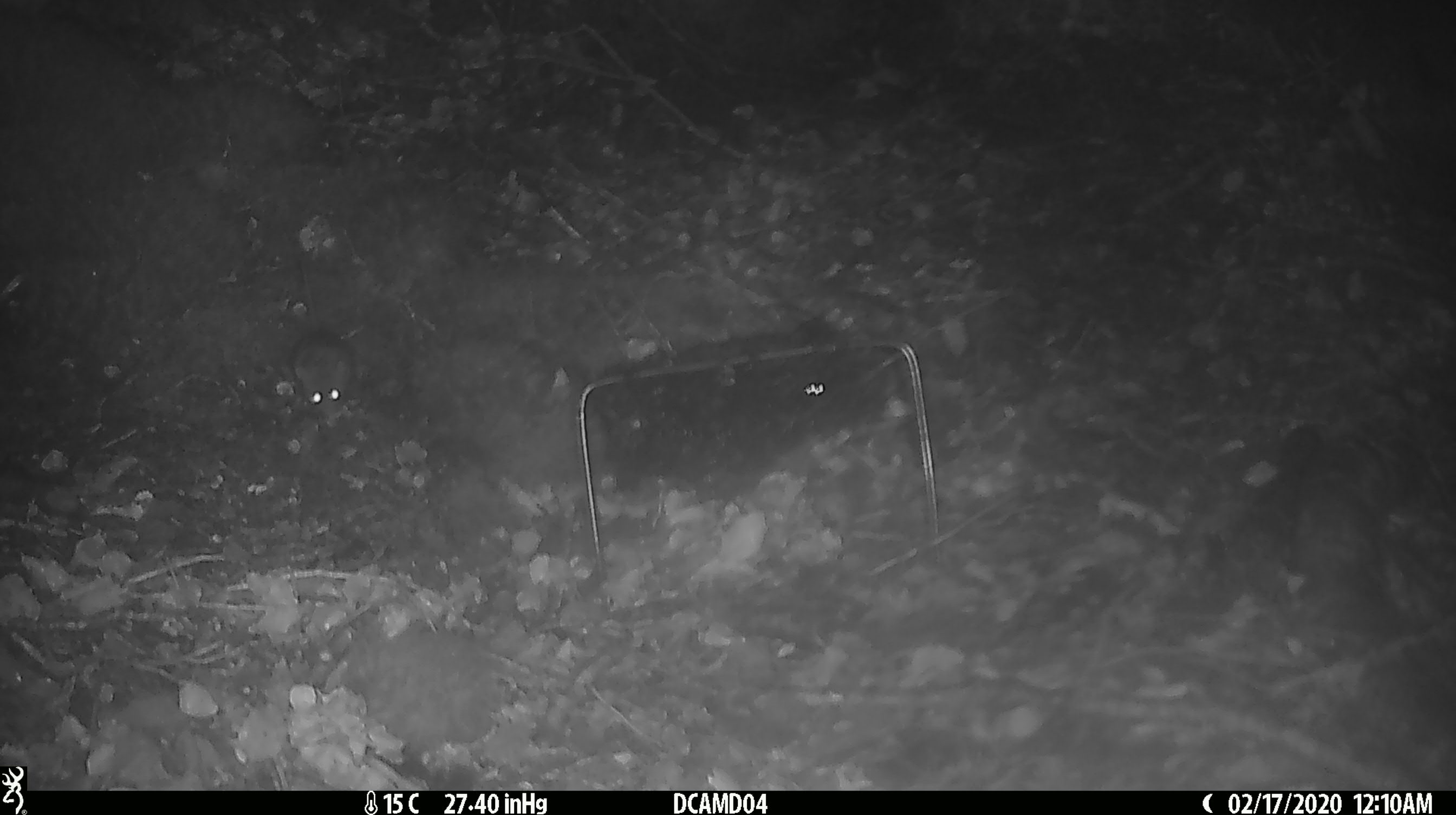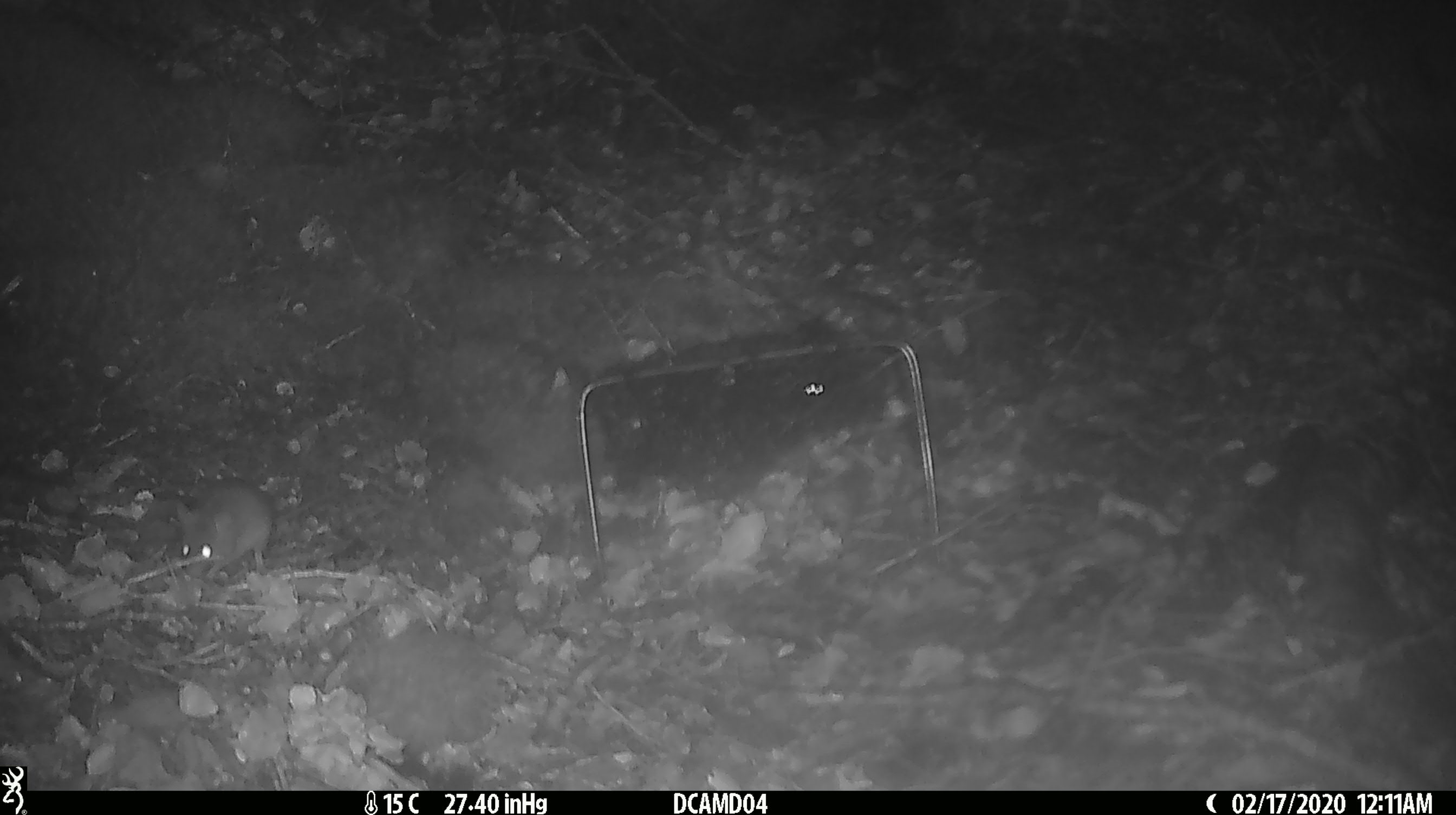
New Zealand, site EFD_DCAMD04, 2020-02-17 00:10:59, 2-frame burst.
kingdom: Animalia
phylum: Chordata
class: Mammalia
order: Rodentia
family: Muridae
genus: Mus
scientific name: Mus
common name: mouse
Mouse (Mus).